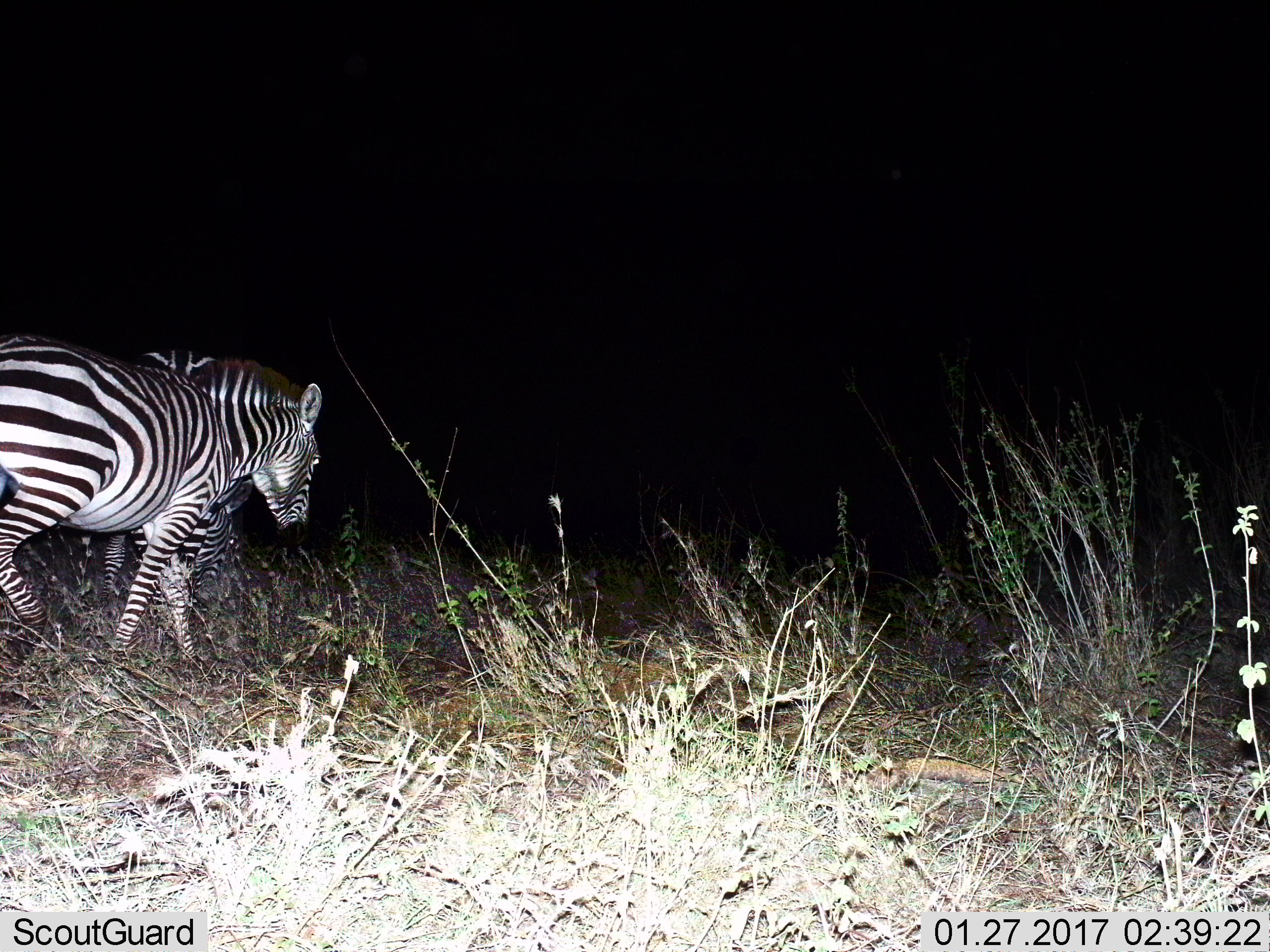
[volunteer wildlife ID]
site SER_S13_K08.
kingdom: Animalia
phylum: Chordata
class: Mammalia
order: Perissodactyla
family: Equidae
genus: Equus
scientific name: Equus quagga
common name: plains zebra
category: zebraplains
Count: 2.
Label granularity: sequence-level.